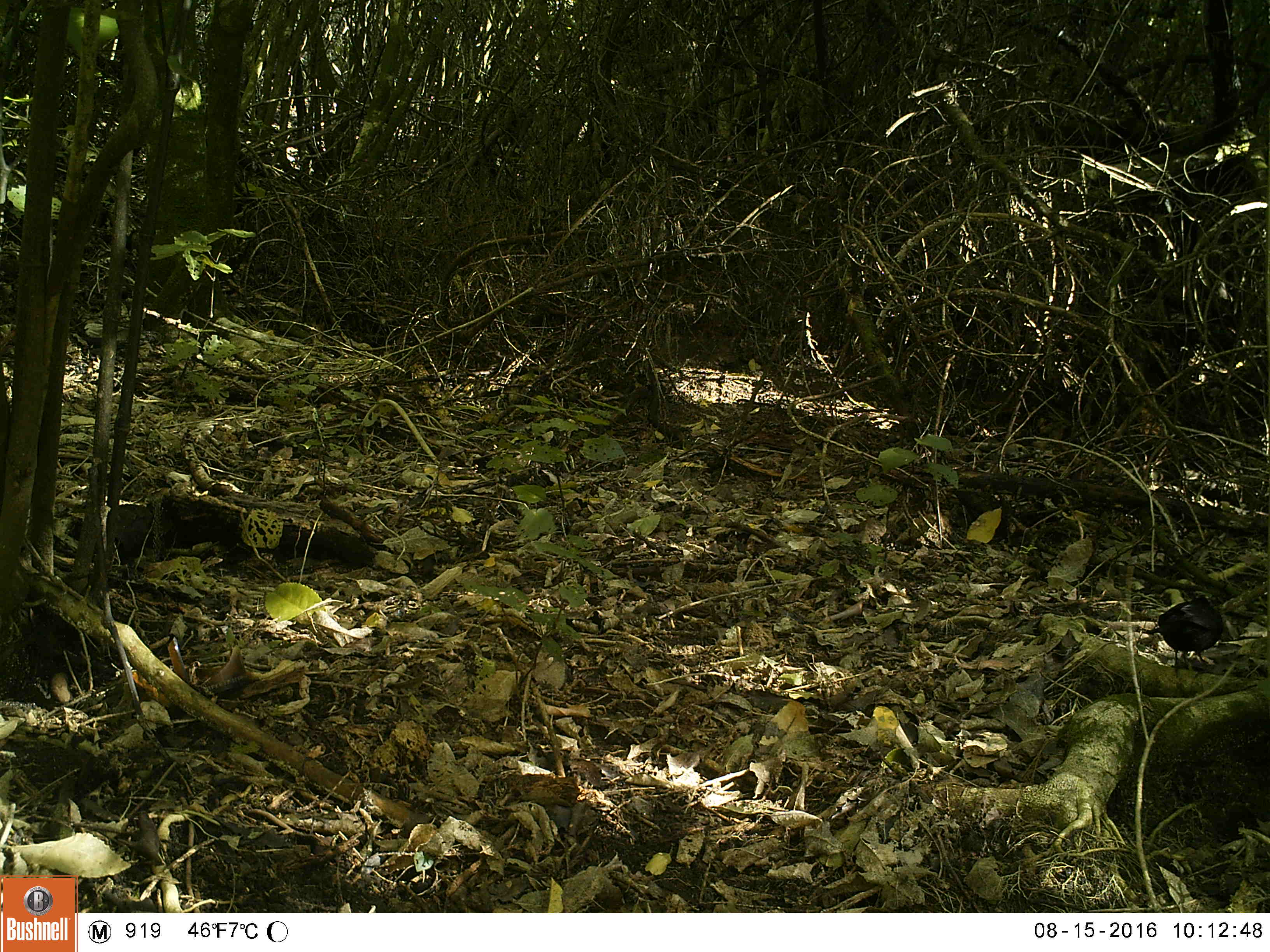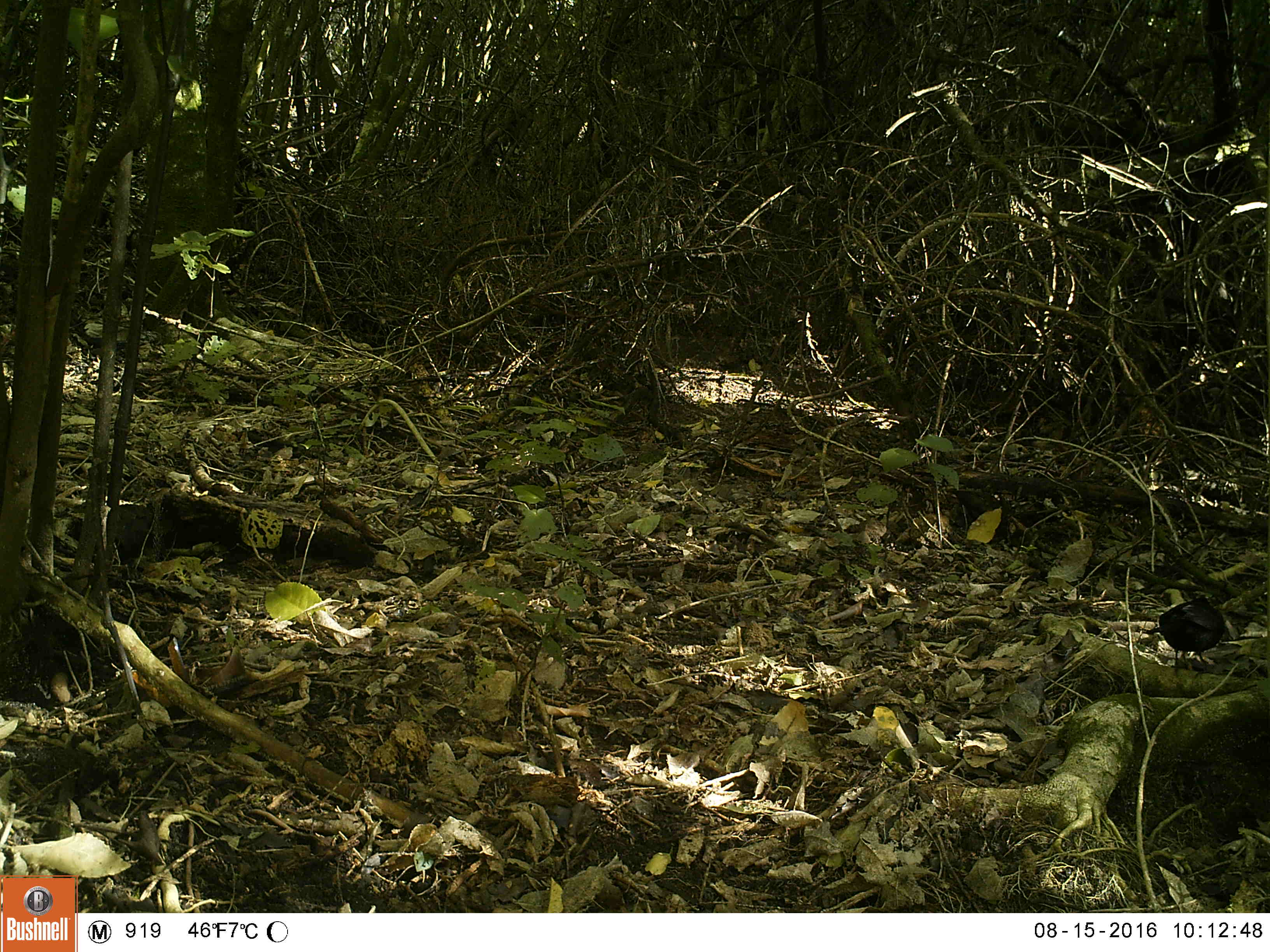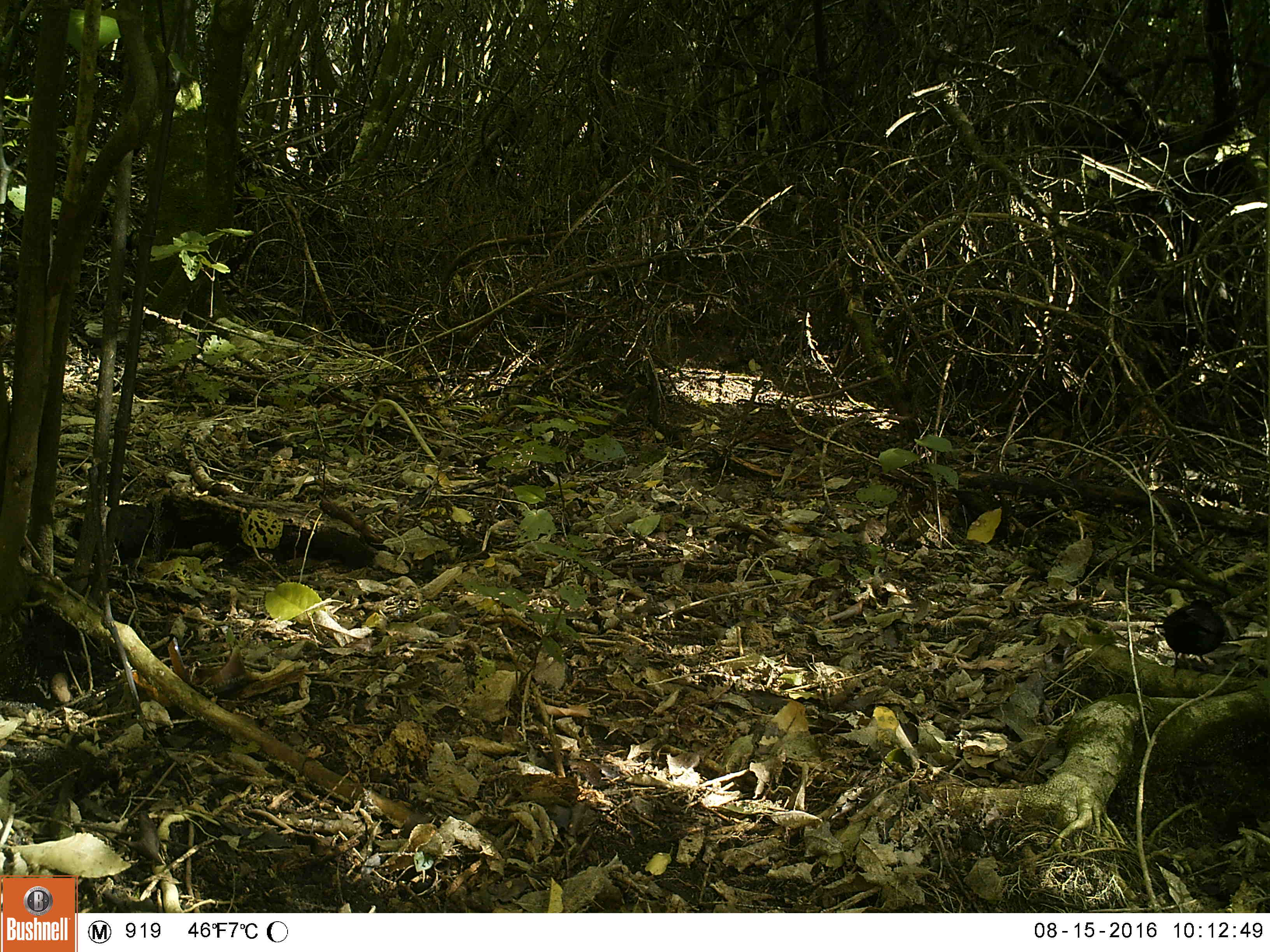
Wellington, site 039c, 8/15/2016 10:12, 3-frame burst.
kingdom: Animalia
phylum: Chordata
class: Aves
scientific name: Aves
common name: bird